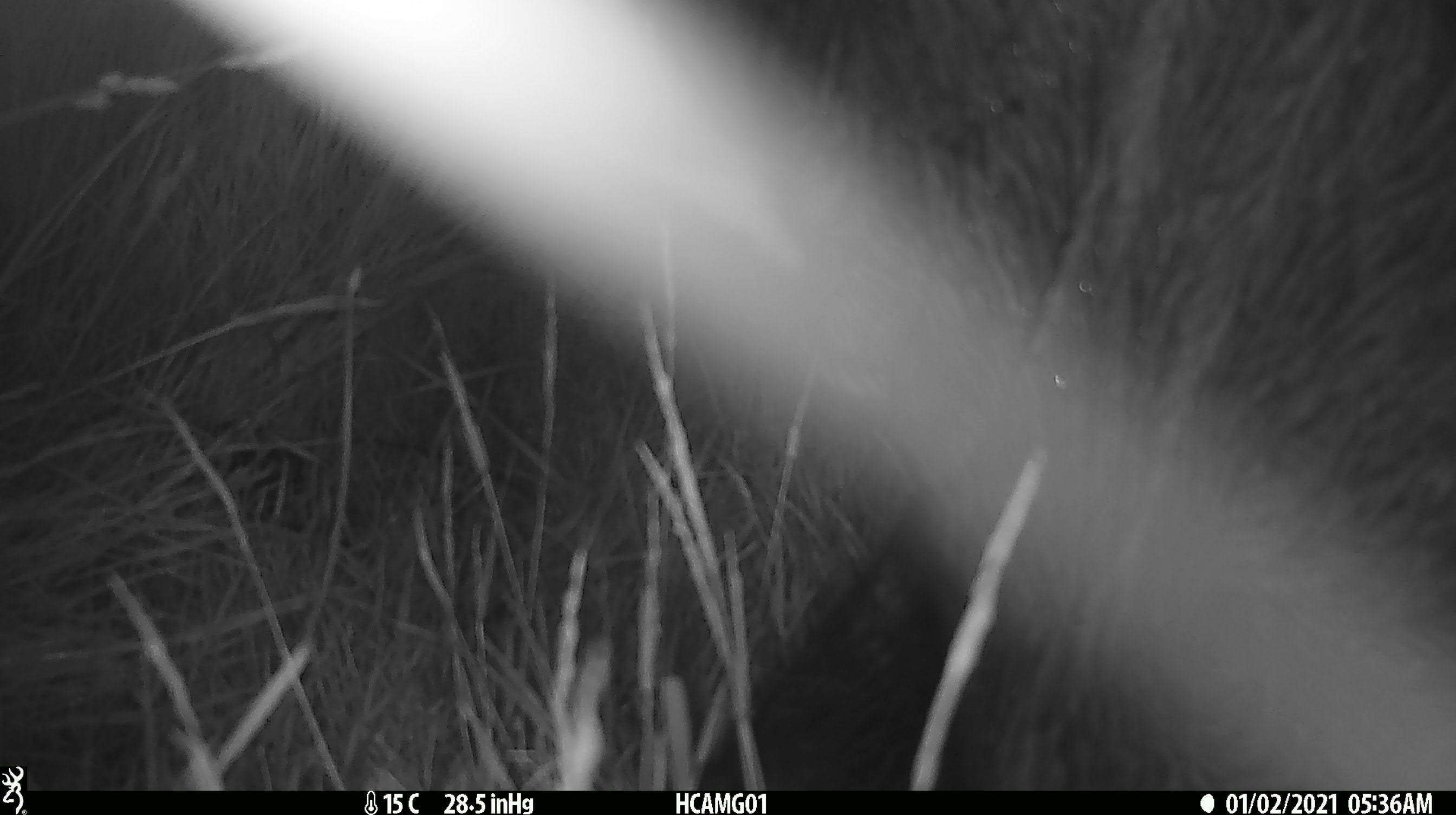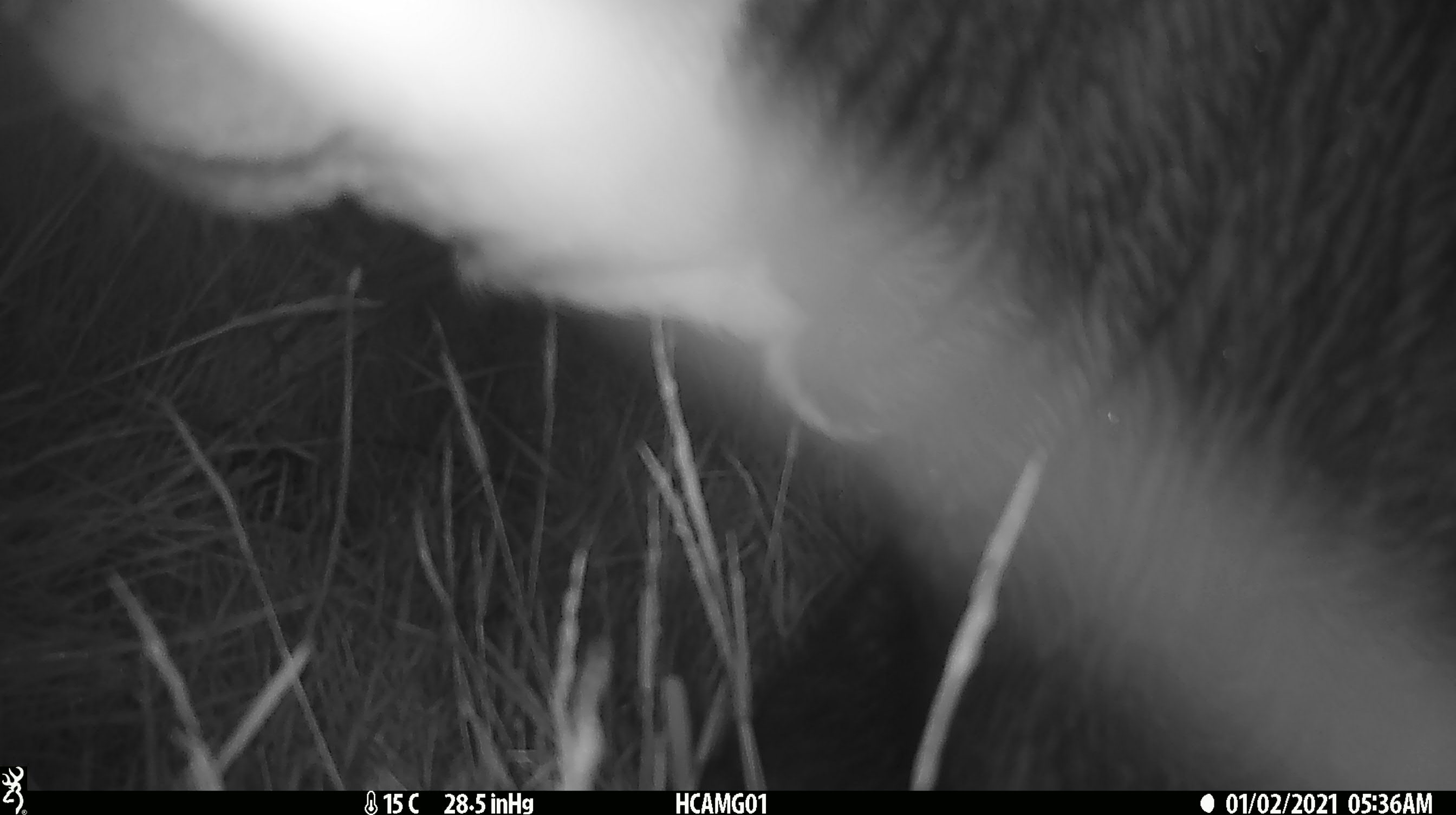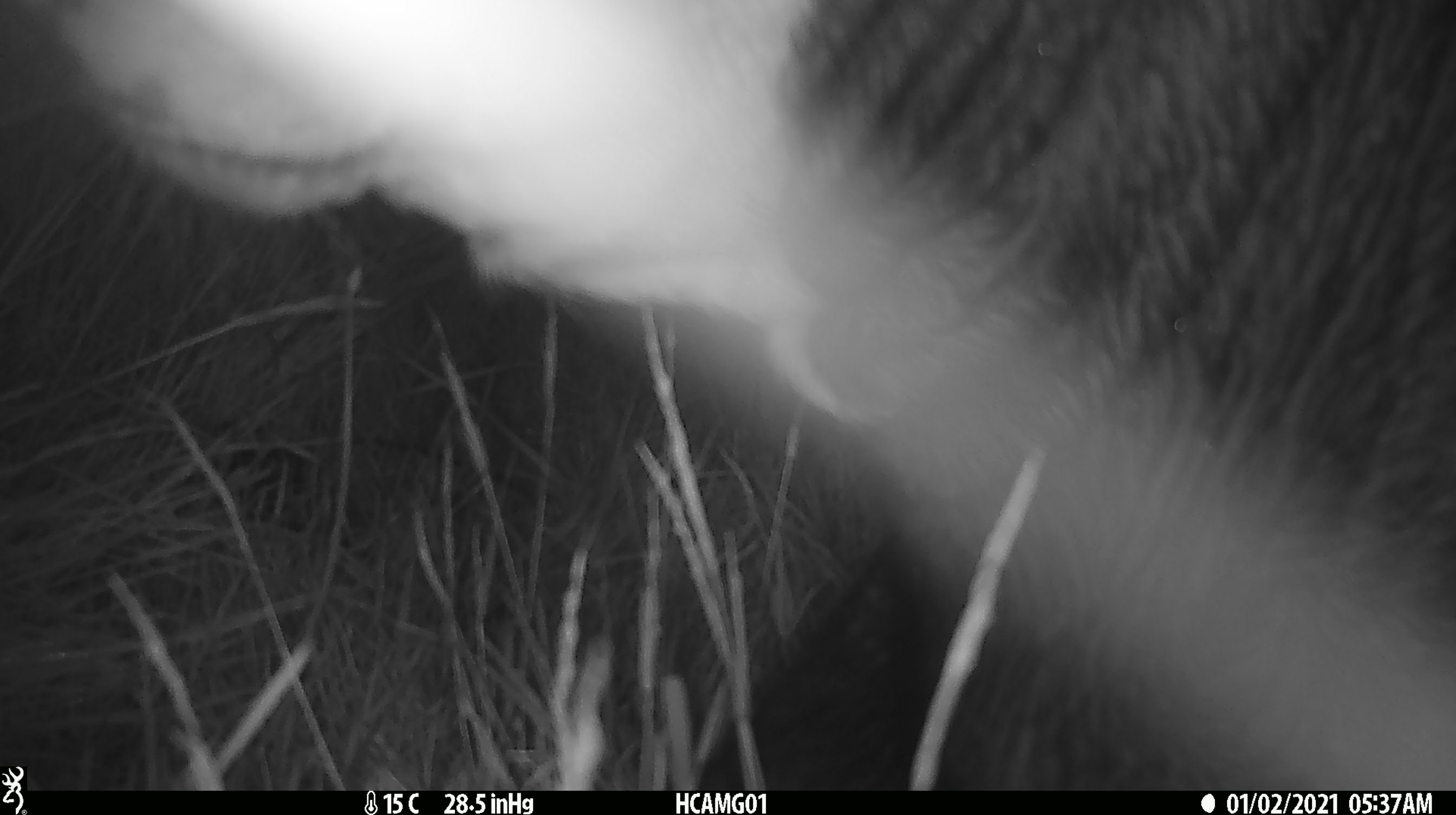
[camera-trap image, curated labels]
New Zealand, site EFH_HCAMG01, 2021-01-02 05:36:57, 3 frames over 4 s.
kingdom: Animalia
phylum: Chordata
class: Mammalia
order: Artiodactyla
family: Bovidae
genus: Bos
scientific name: Bos taurus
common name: domestic cow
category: cow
Cow (domestic cow) (Bos taurus).